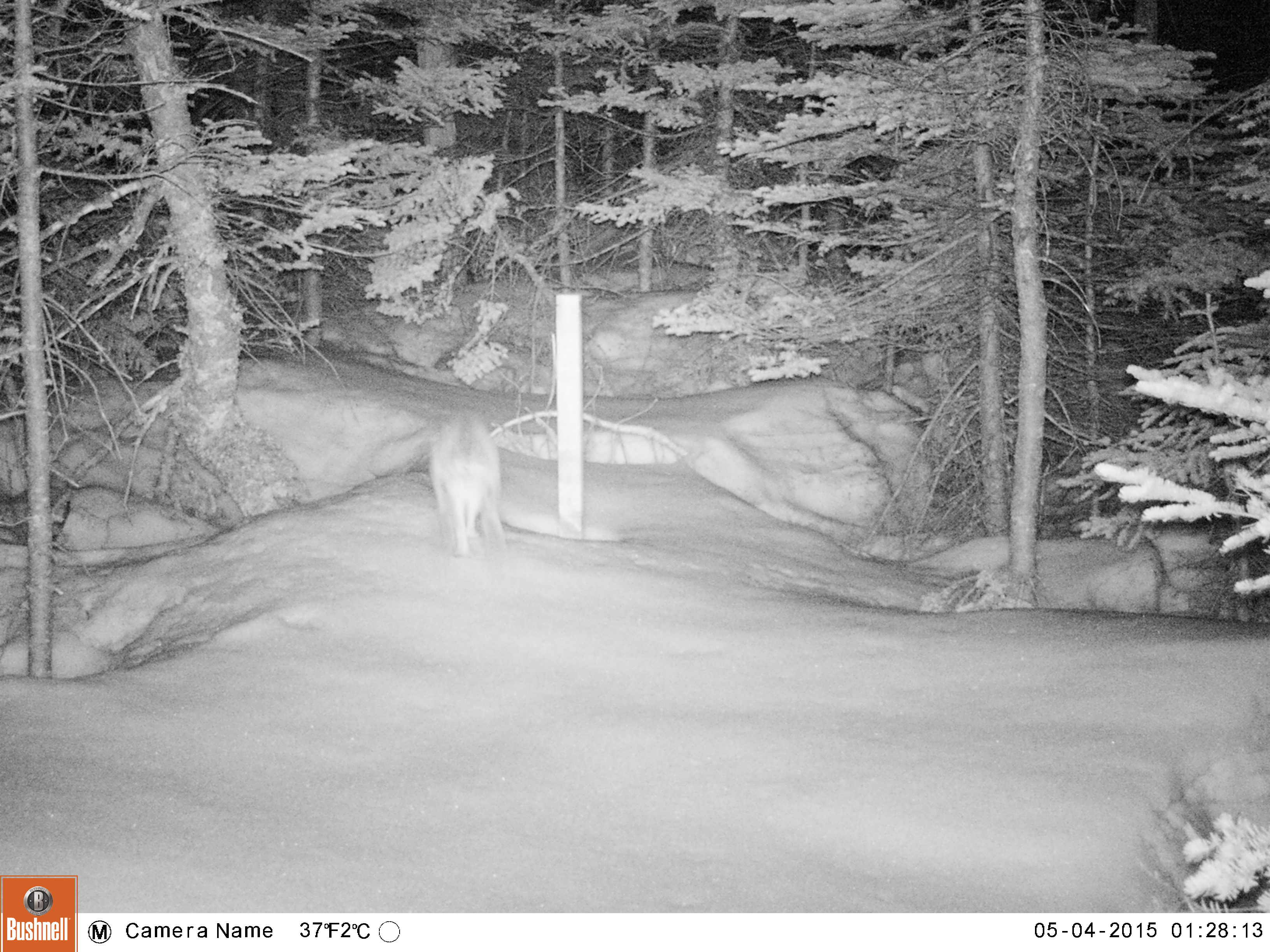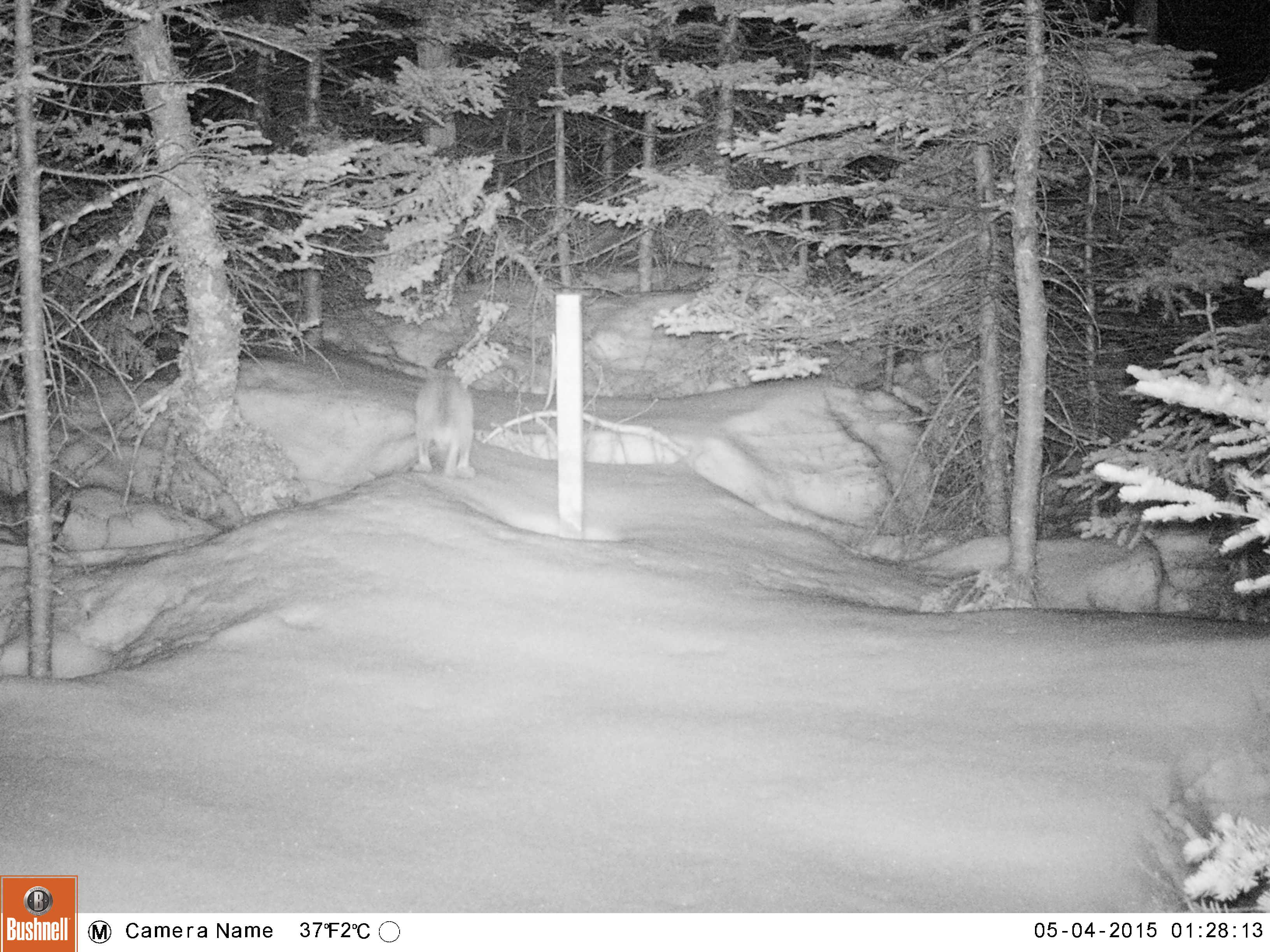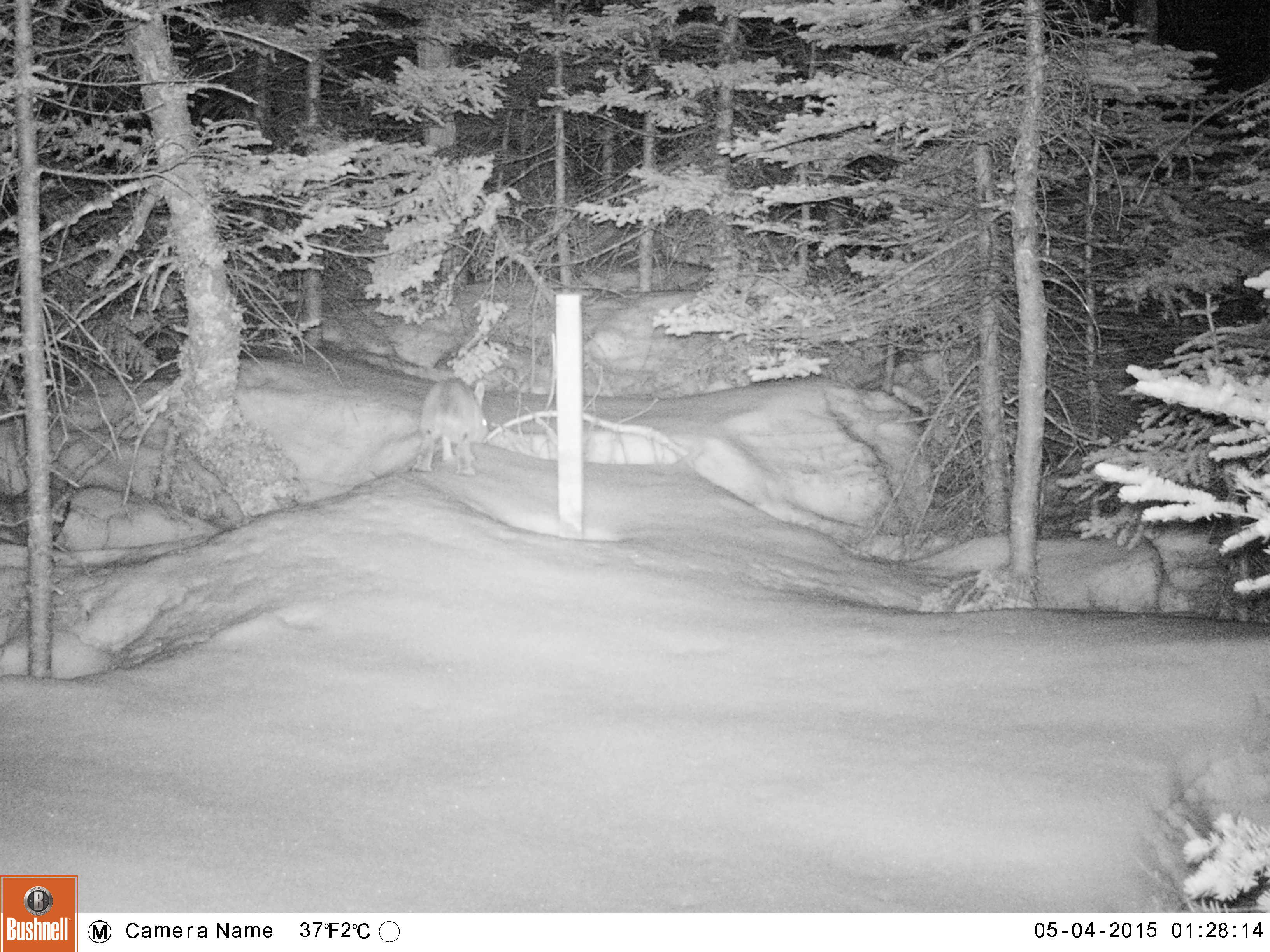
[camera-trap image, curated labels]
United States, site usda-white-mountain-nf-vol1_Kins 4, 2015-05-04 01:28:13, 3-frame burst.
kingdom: Animalia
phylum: Chordata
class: Mammalia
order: Lagomorpha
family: Leporidae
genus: Lepus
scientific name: Lepus americanus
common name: snowshoe hare